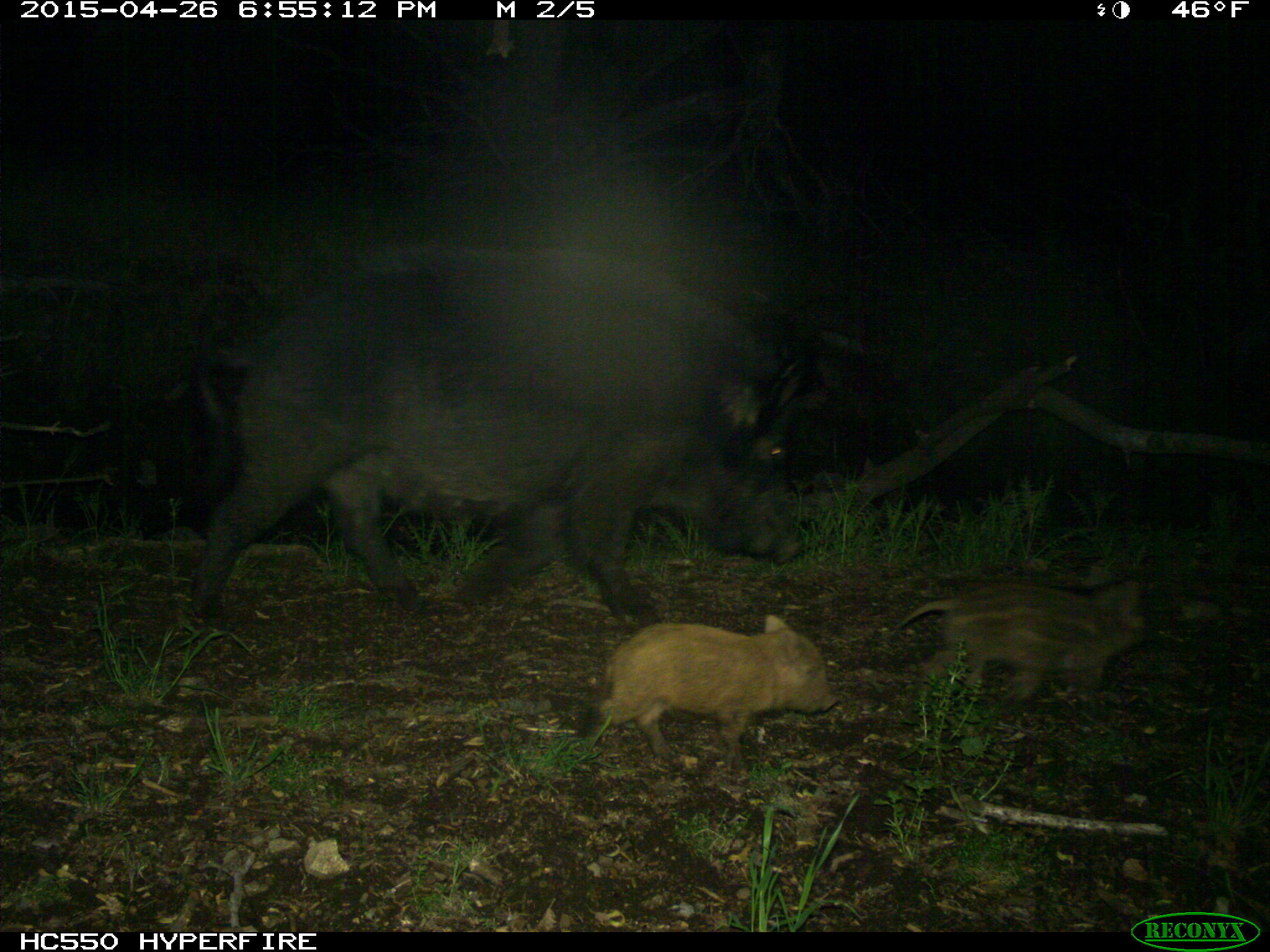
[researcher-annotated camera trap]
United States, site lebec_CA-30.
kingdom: Animalia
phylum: Chordata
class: Mammalia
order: Artiodactyla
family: Suidae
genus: Sus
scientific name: Sus scrofa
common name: wild boar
Sus scrofa (wild boar).